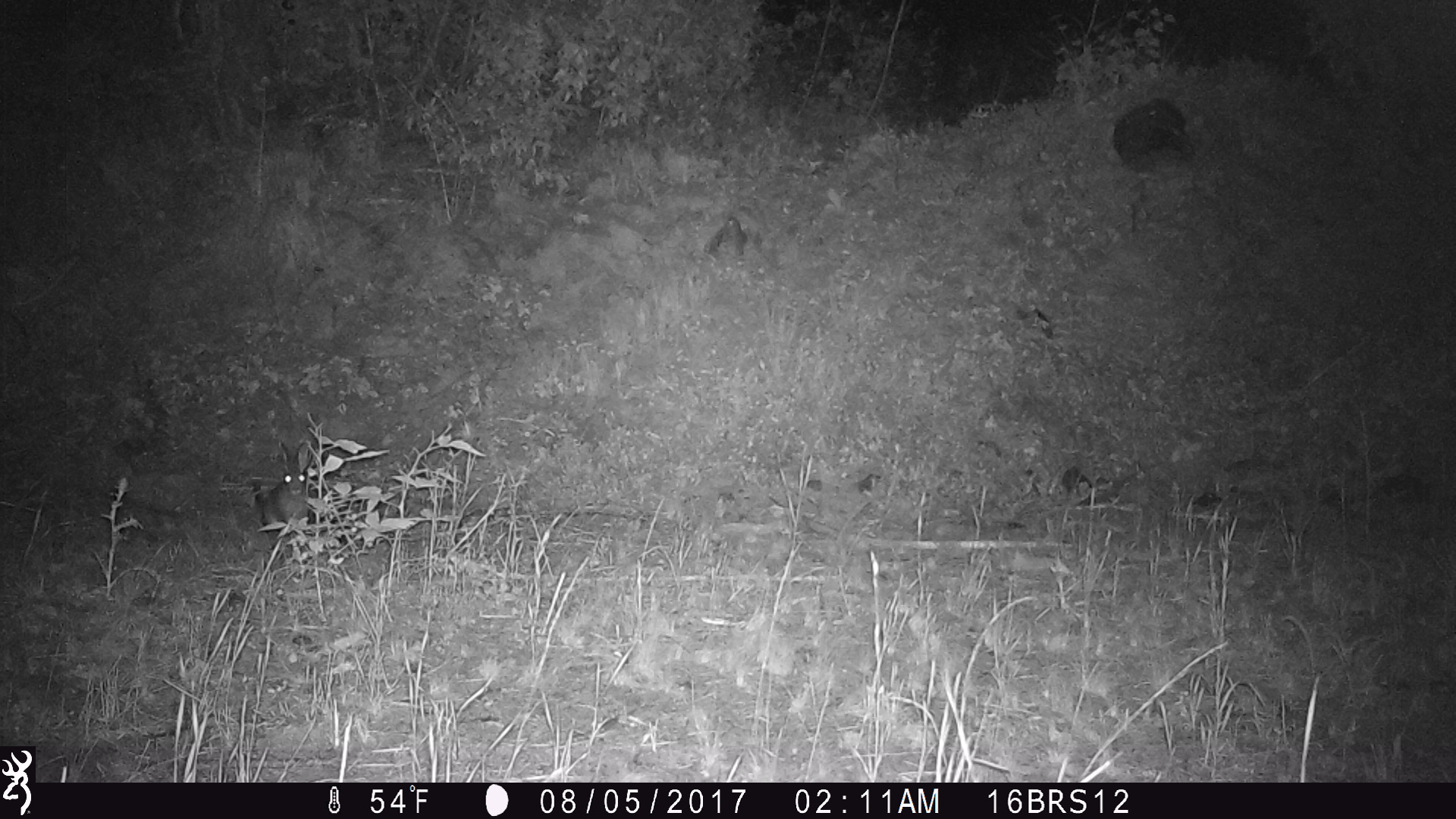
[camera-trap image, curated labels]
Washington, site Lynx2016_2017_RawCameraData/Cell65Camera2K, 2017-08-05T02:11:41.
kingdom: Animalia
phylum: Chordata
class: Mammalia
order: Lagomorpha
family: Leporidae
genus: Lepus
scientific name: Lepus americanus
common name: snowshoe hare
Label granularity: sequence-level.